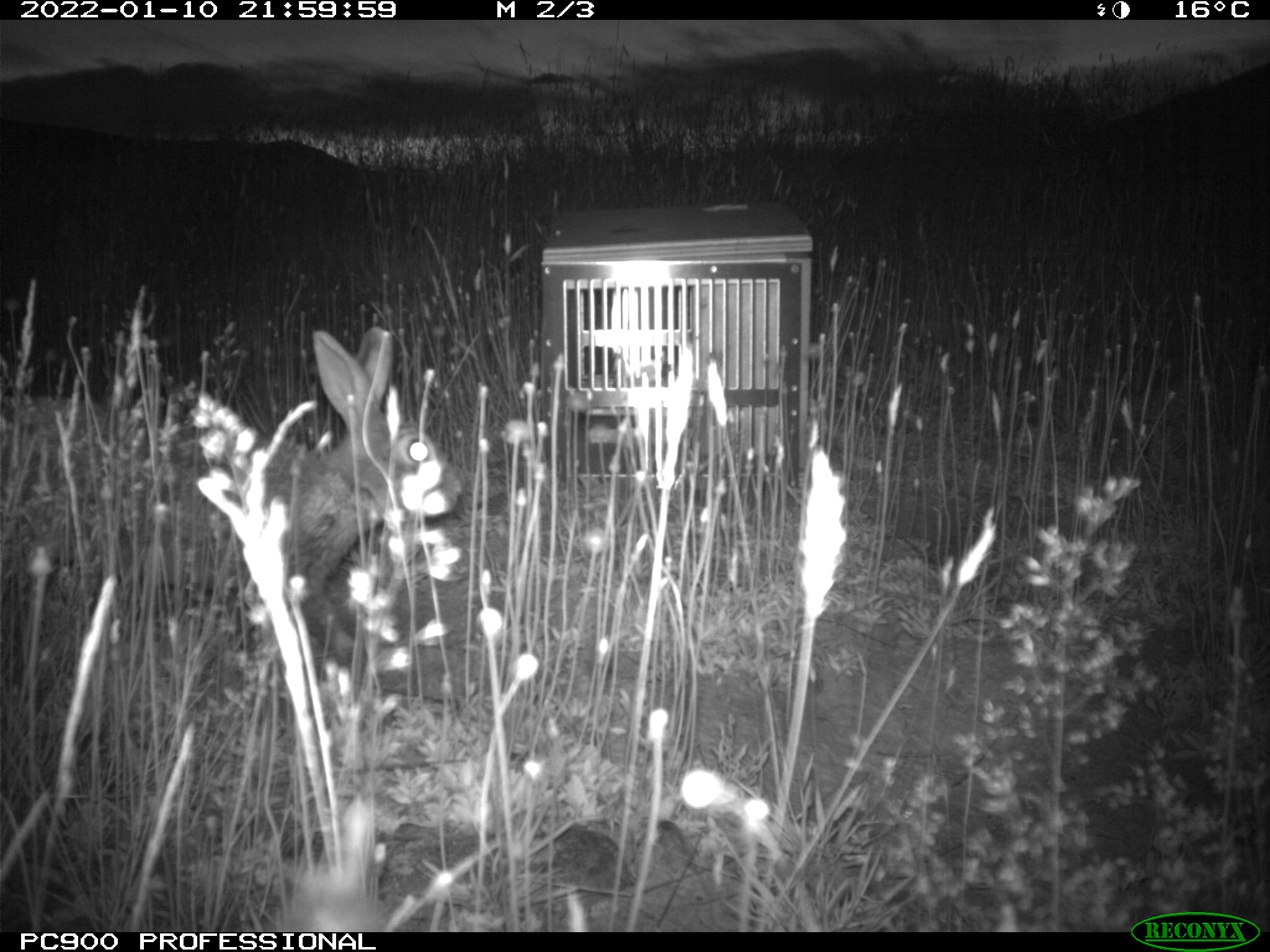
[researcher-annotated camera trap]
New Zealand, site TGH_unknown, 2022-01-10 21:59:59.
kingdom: Animalia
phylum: Chordata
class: Mammalia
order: Lagomorpha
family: Leporidae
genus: Oryctolagus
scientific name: Oryctolagus cuniculus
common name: european rabbit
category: rabbit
Rabbit (european rabbit) (Oryctolagus cuniculus).